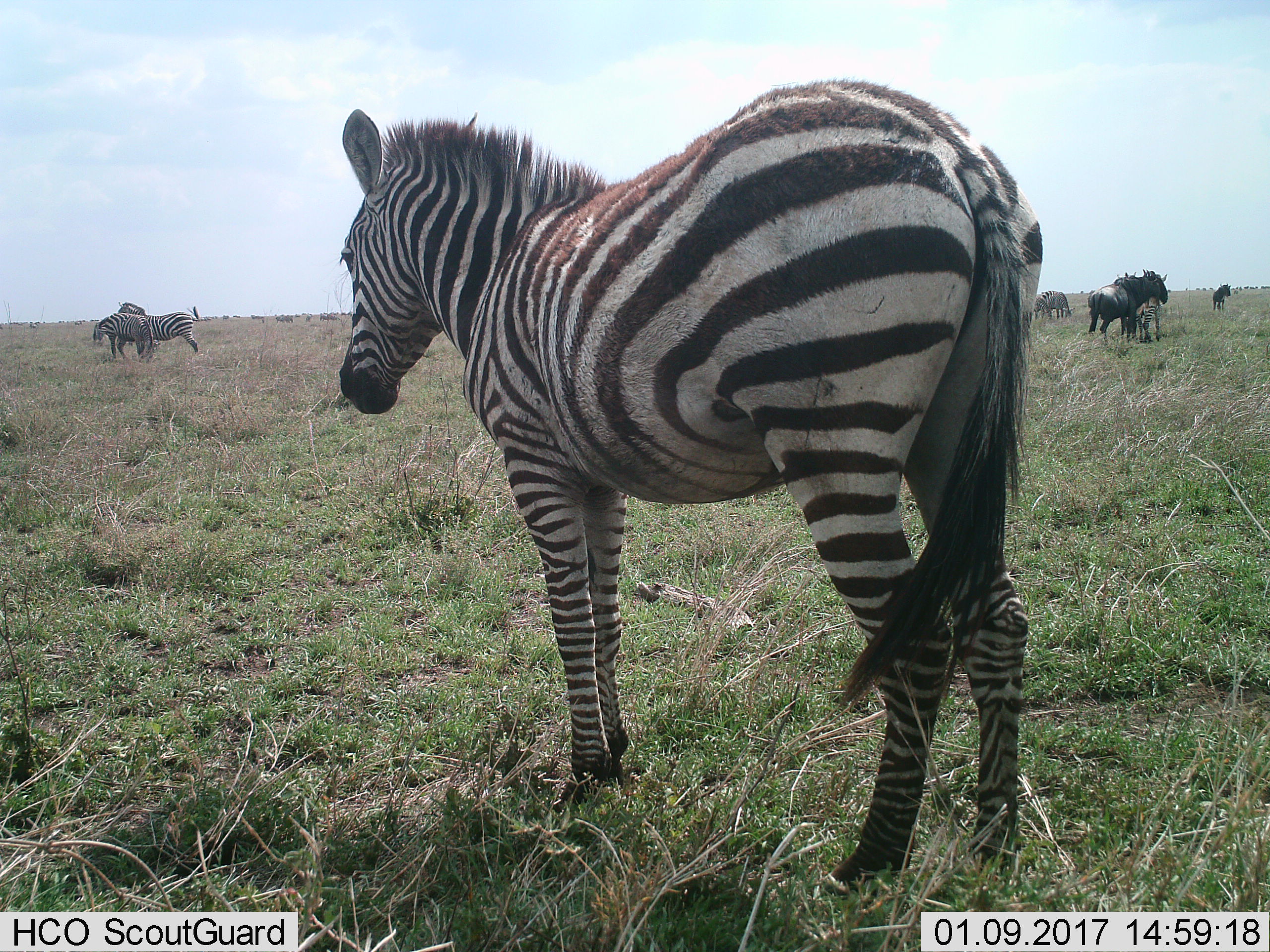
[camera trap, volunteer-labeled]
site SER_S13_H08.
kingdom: Animalia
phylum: Chordata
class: Mammalia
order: Perissodactyla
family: Equidae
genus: Equus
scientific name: Equus quagga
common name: plains zebra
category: zebraplains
Zebraplains (plains zebra) (Equus quagga), count 5. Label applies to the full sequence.